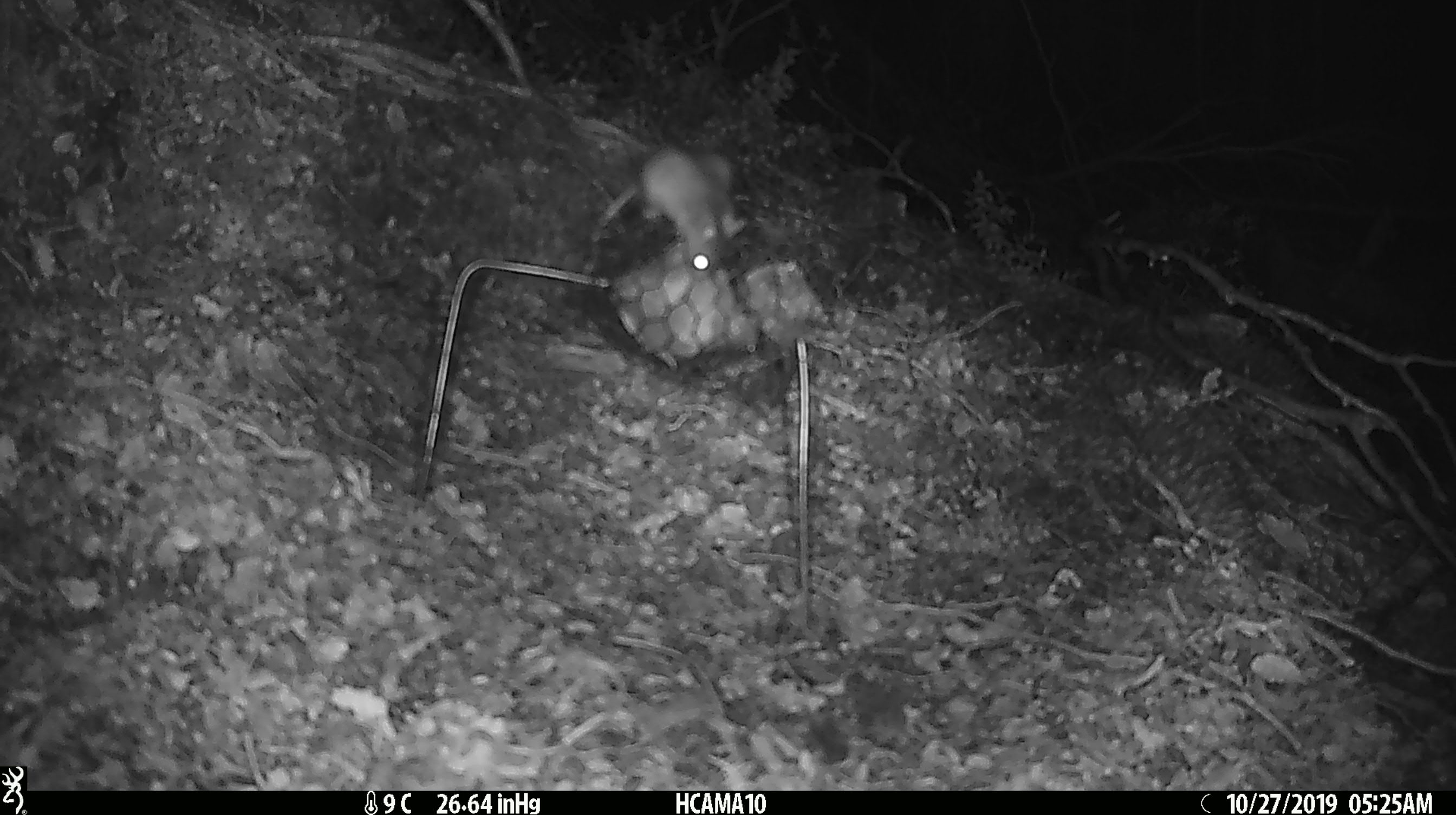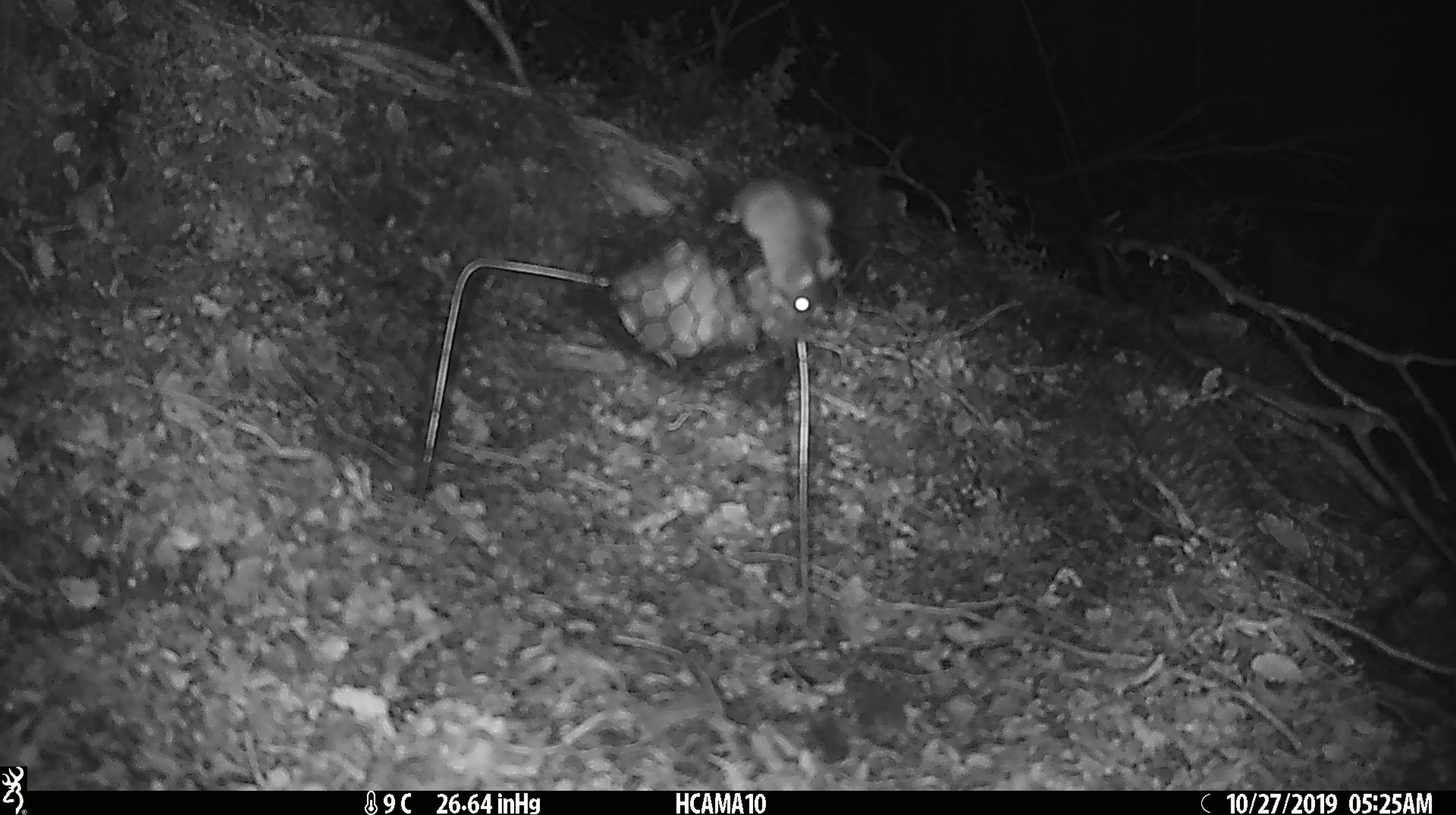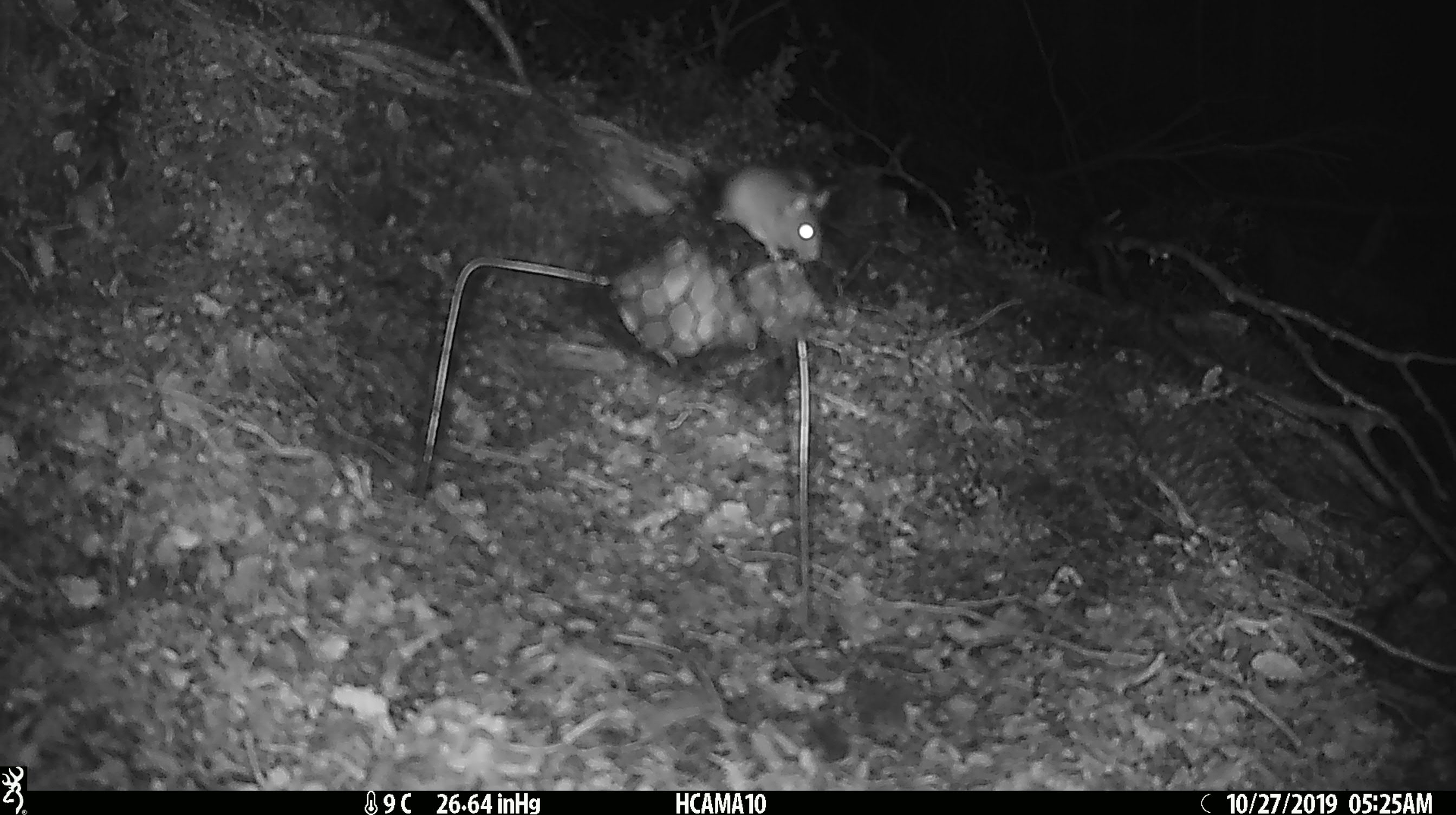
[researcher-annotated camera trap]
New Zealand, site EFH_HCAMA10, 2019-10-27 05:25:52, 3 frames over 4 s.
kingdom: Animalia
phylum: Chordata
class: Mammalia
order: Rodentia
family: Muridae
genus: Mus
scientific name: Mus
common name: mouse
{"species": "mouse (Mus)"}